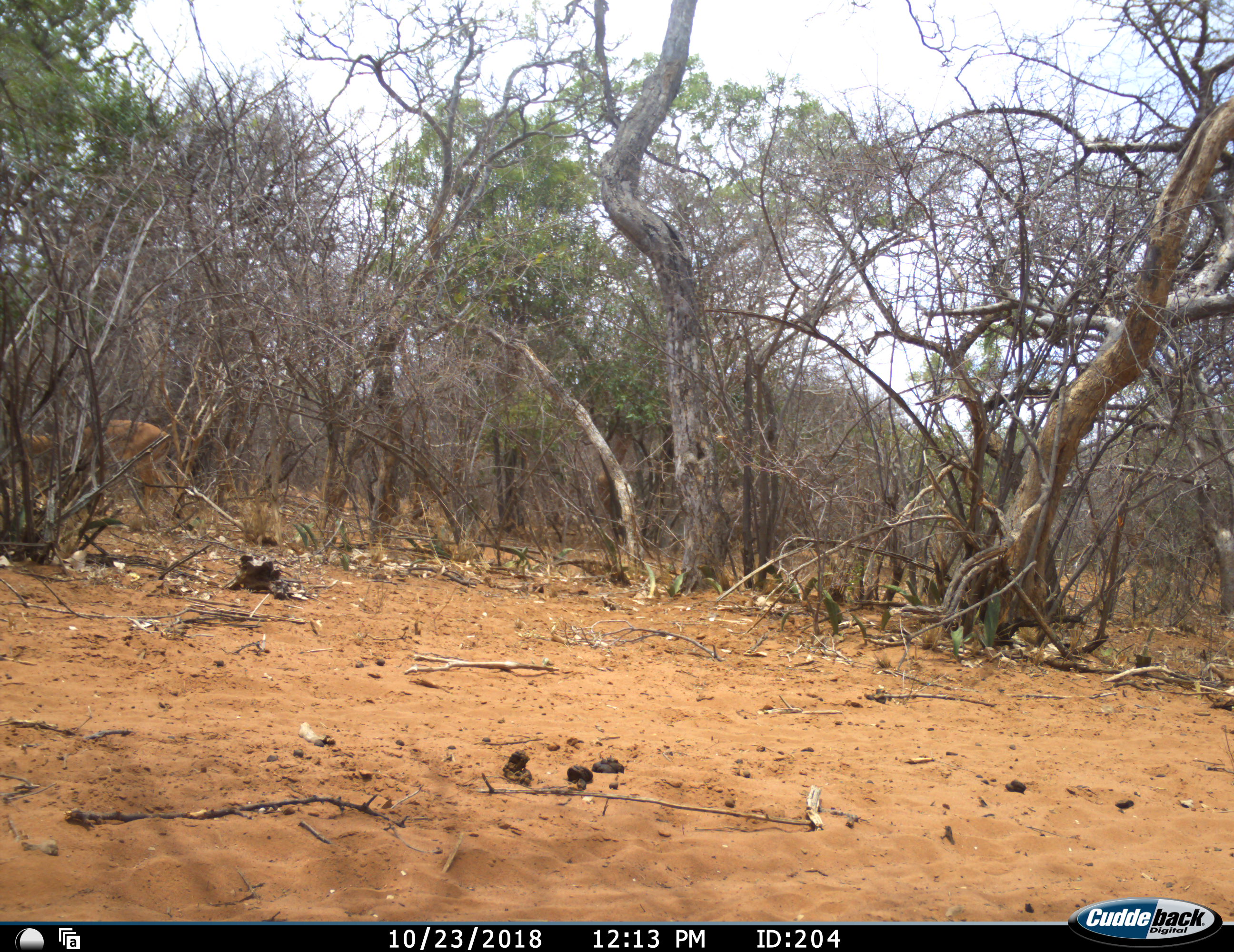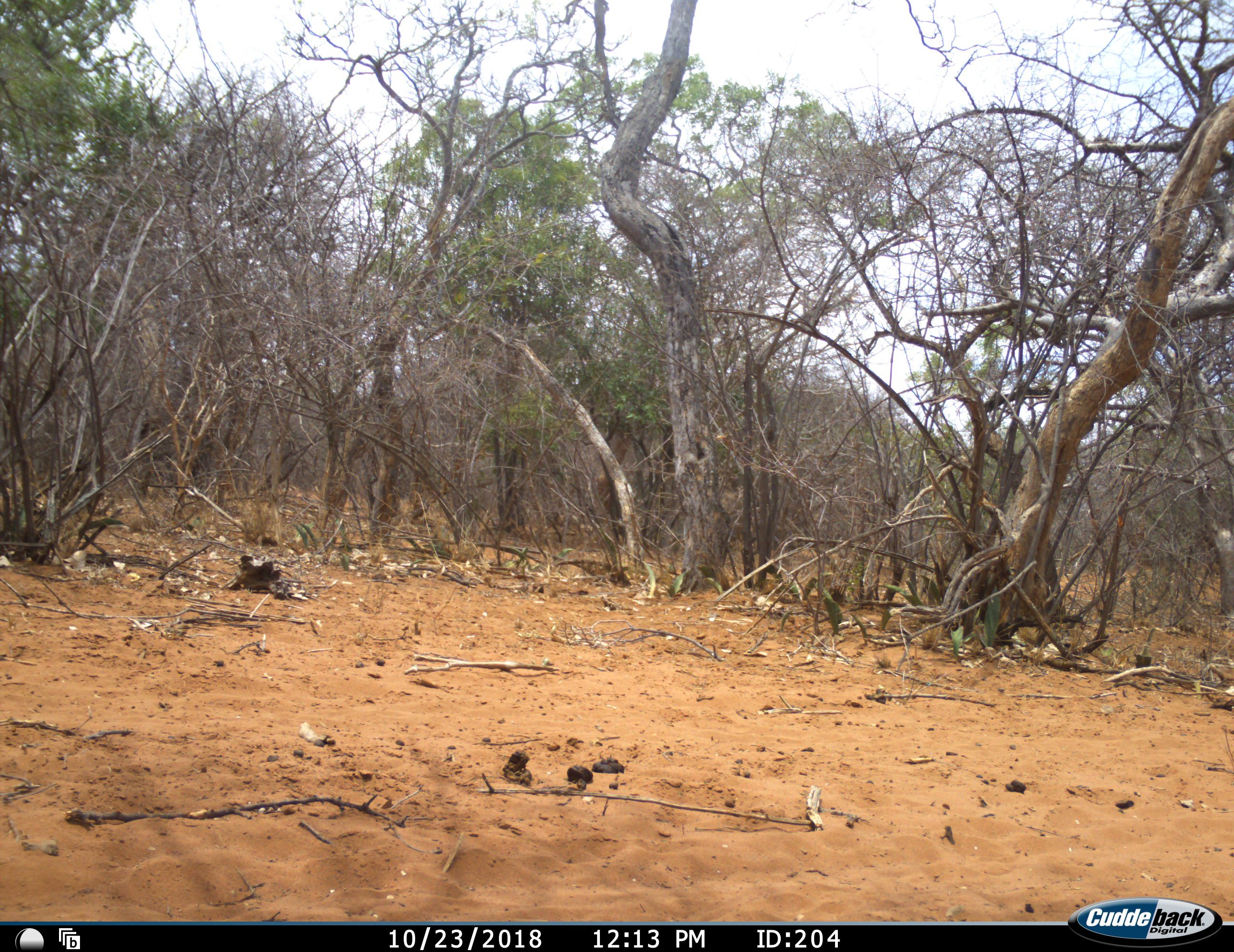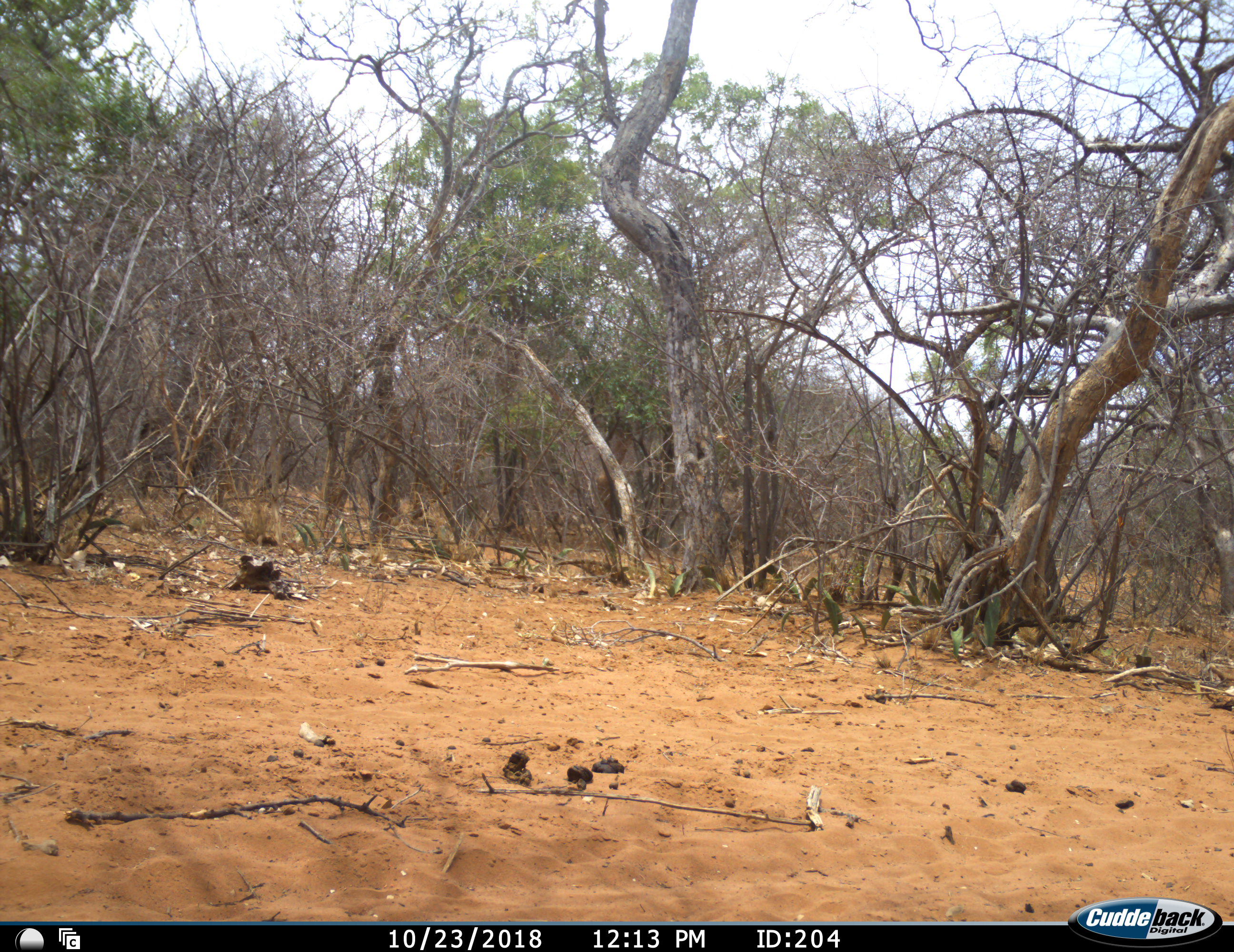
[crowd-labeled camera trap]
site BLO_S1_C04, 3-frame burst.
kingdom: Animalia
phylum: Chordata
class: Mammalia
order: Artiodactyla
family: Bovidae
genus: Aepyceros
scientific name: Aepyceros melampus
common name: impala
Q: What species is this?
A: Impala (Aepyceros melampus).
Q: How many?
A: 1.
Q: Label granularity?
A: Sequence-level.